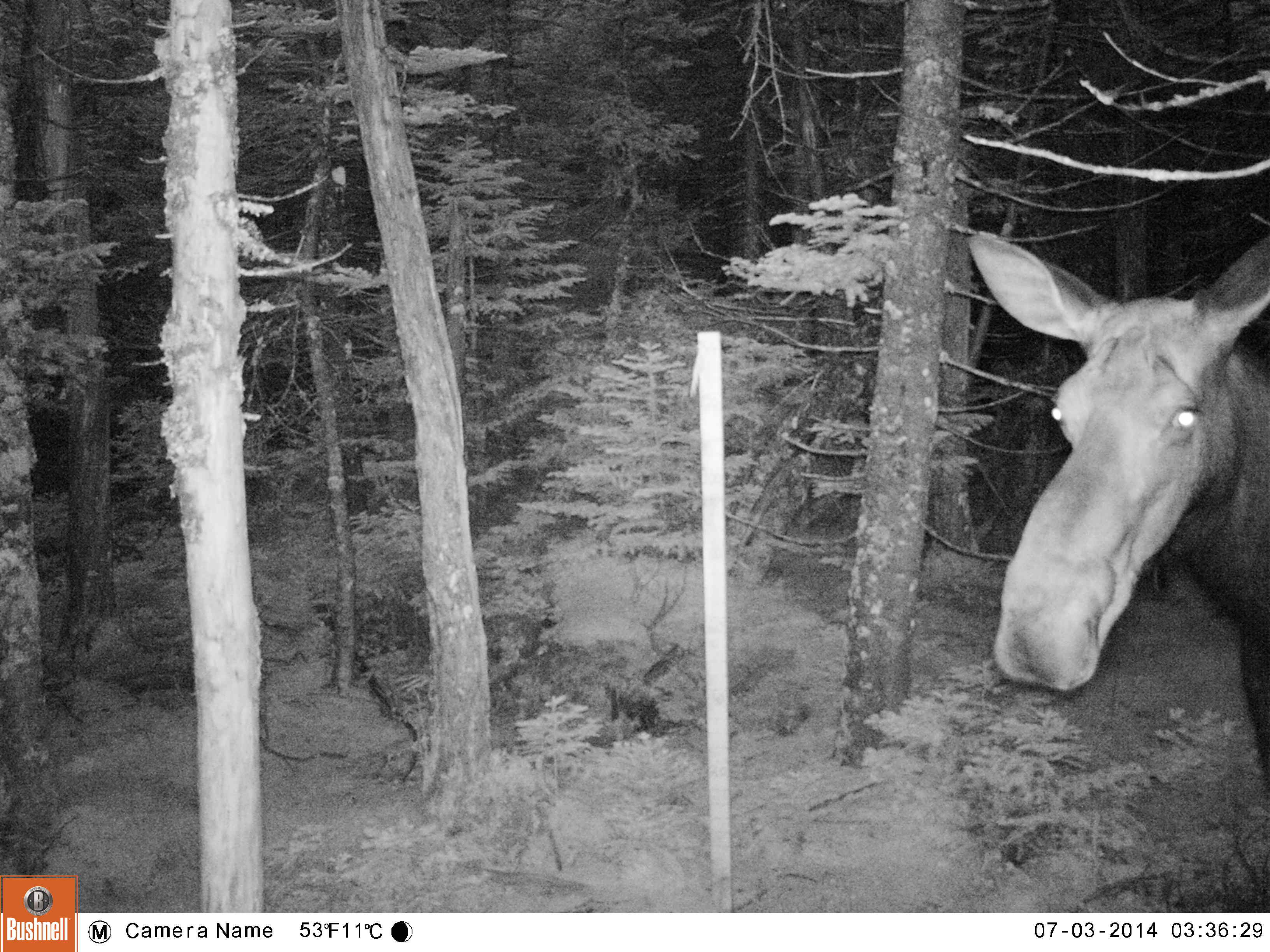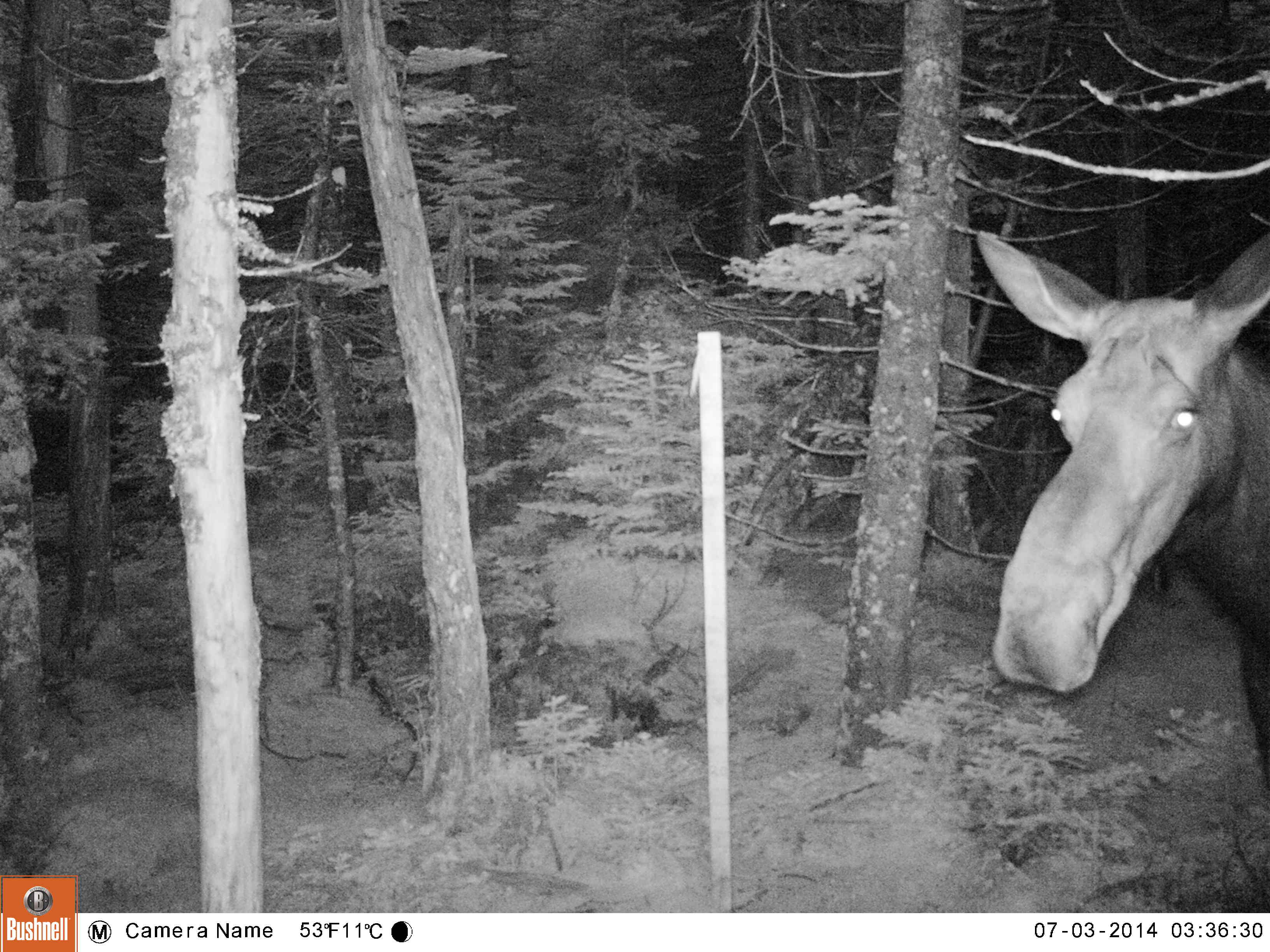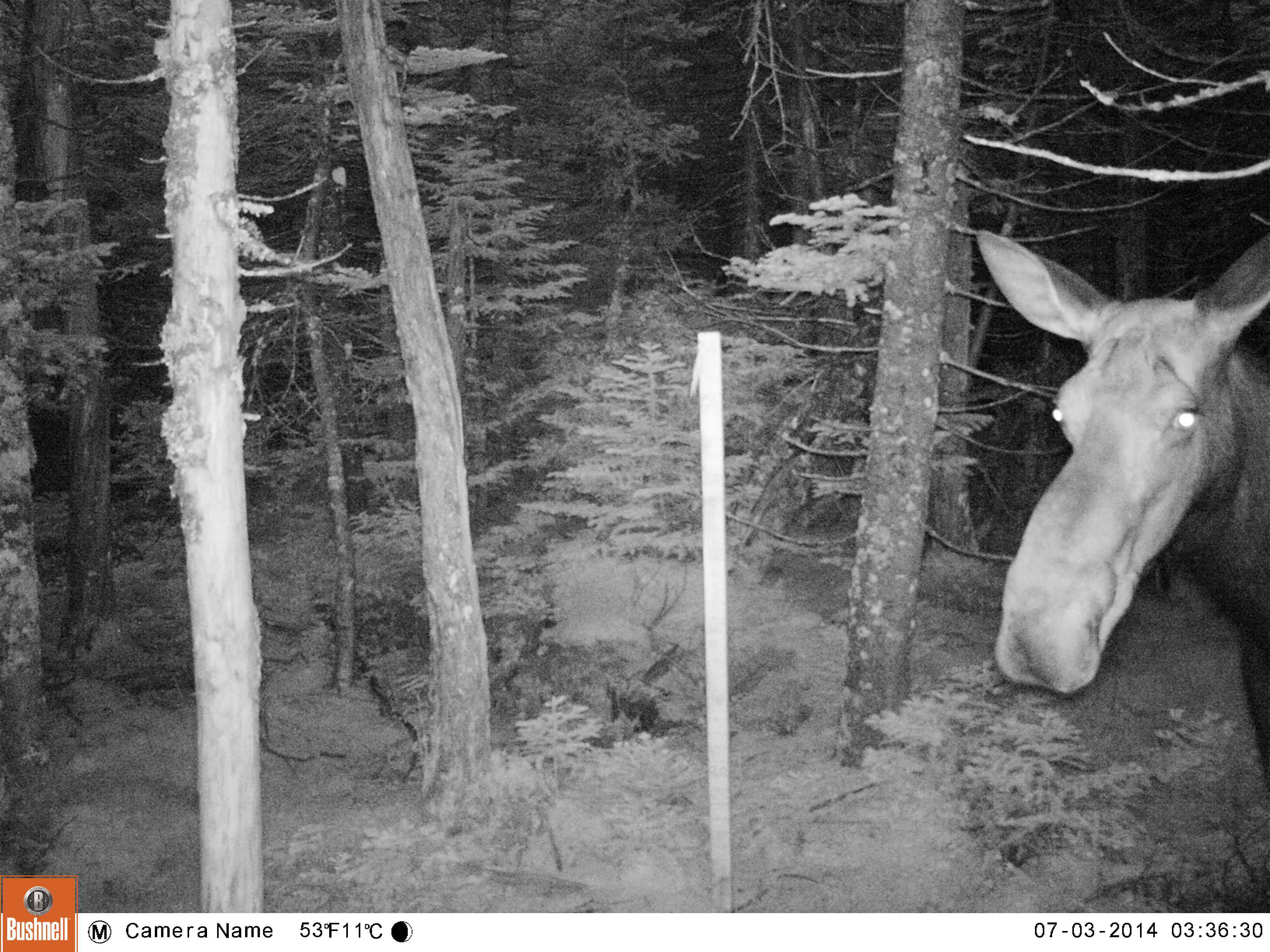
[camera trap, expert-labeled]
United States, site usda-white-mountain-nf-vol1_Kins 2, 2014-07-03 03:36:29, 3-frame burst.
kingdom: Animalia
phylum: Chordata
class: Mammalia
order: Artiodactyla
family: Cervidae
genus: Alces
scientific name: Alces alces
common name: moose